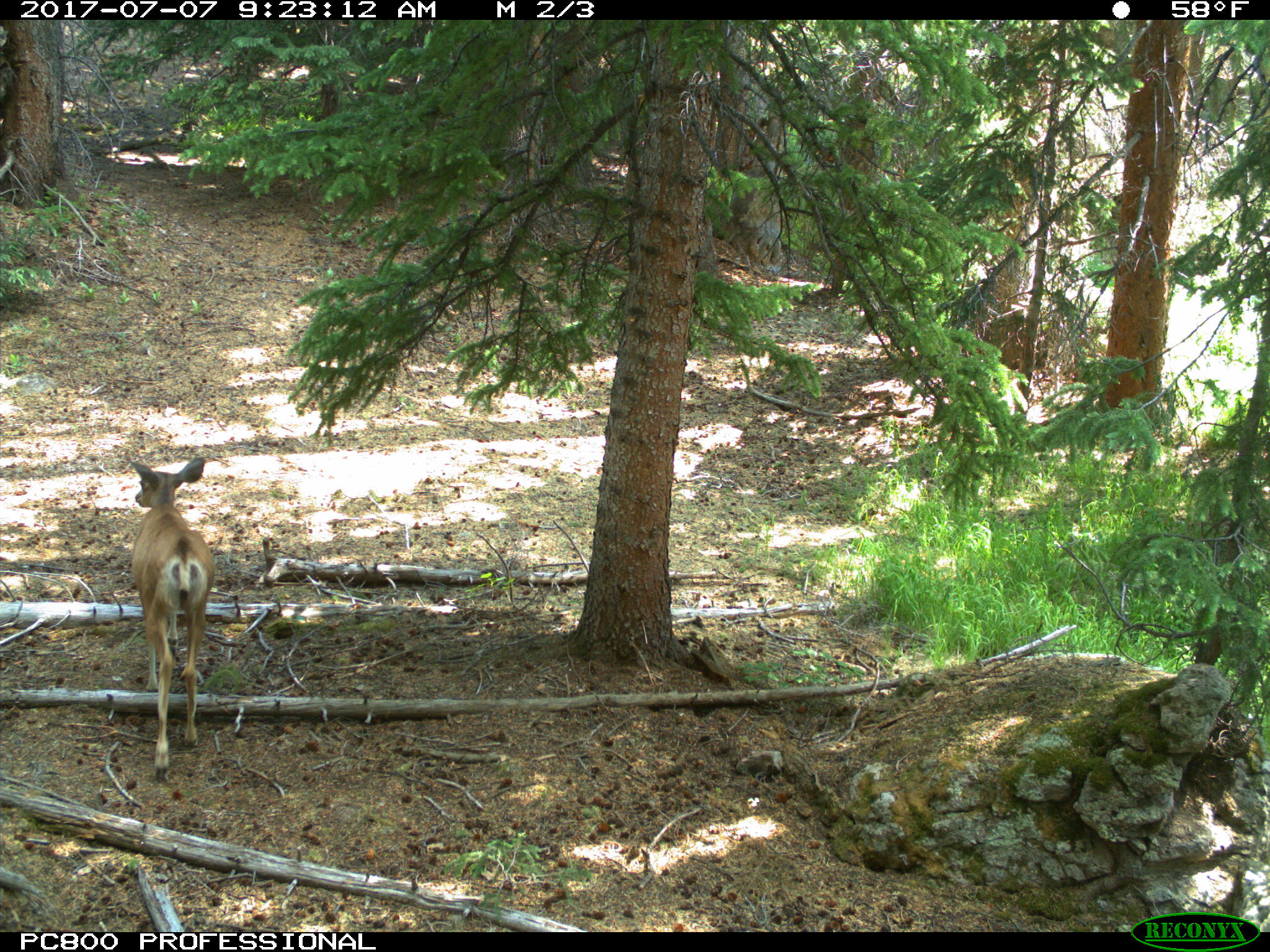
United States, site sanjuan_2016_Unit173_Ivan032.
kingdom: Animalia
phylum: Chordata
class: Mammalia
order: Artiodactyla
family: Cervidae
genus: Odocoileus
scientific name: Odocoileus hemionus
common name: mule deer